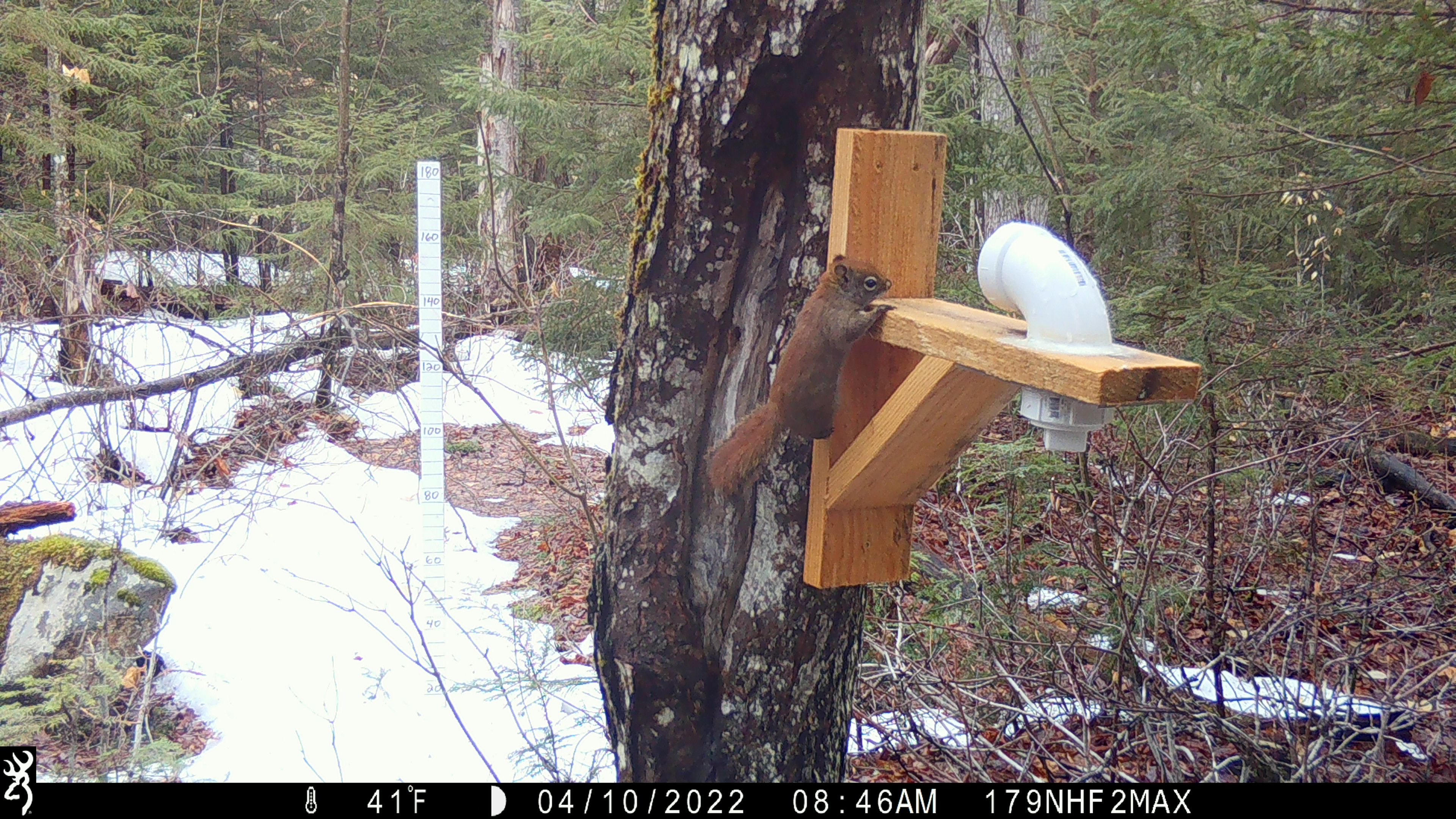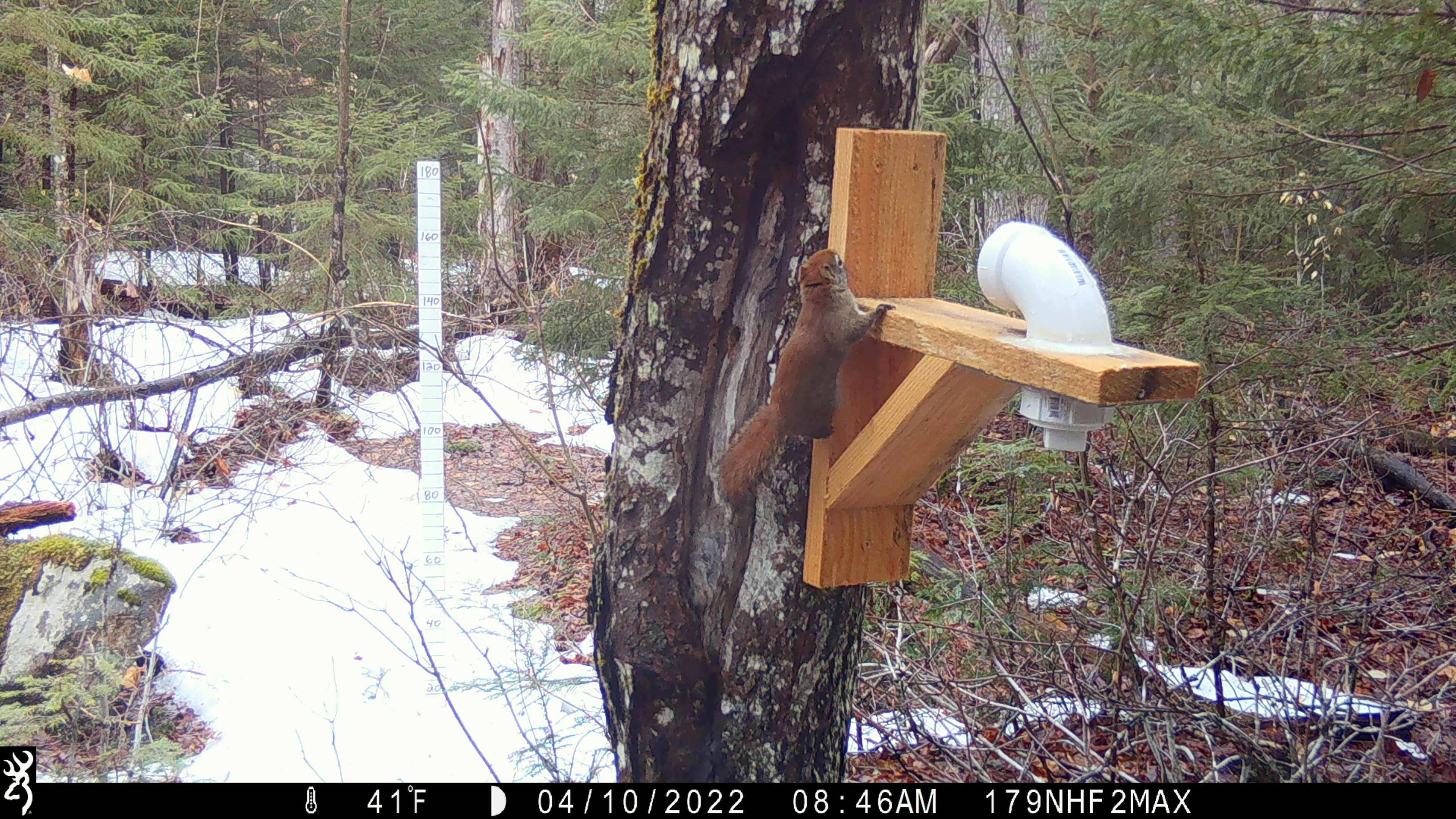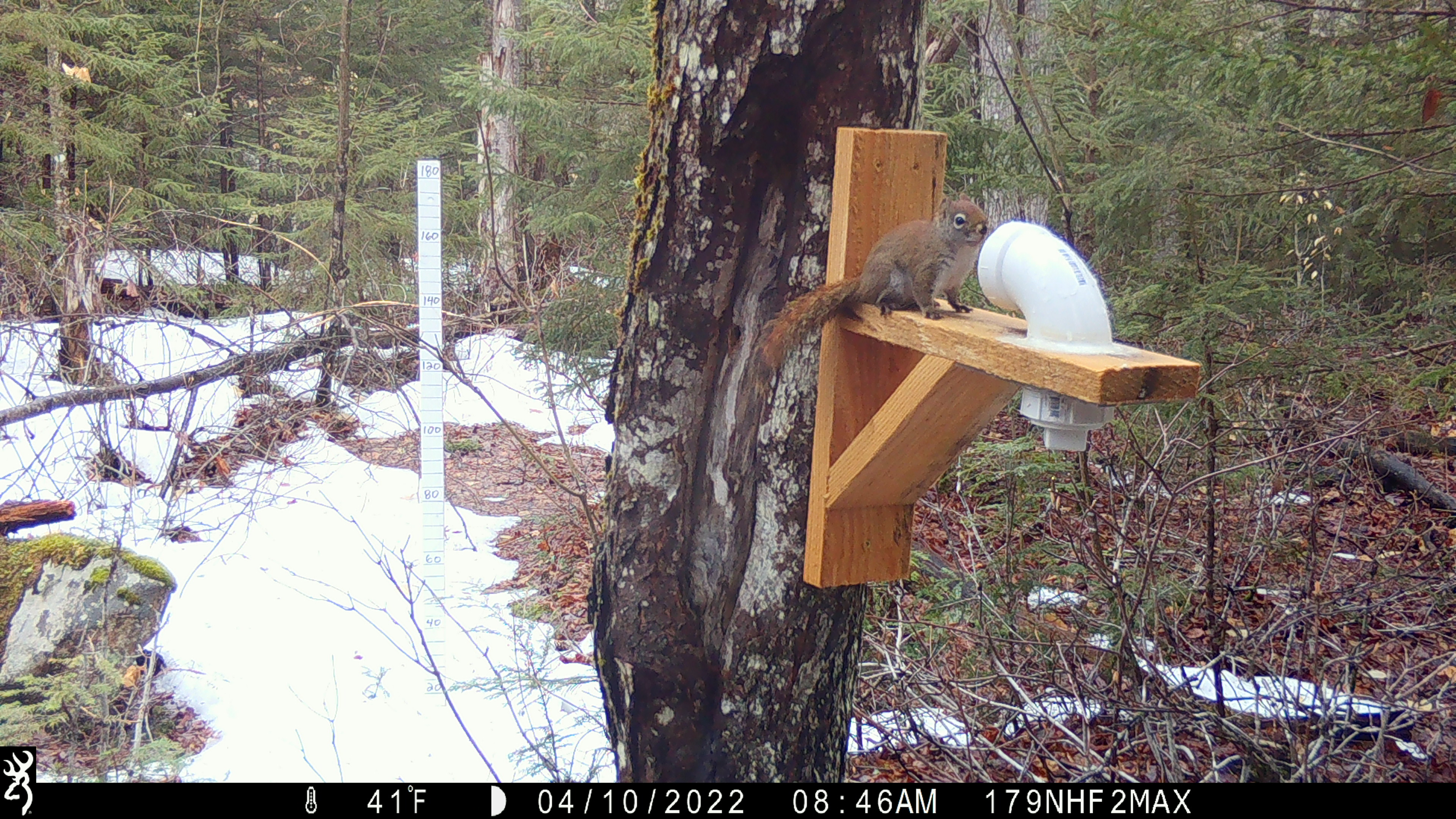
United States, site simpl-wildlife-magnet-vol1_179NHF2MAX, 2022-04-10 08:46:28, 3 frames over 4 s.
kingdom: Animalia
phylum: Chordata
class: Mammalia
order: Rodentia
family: Sciuridae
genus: Tamiasciurus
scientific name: Tamiasciurus hudsonicus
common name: red squirrel